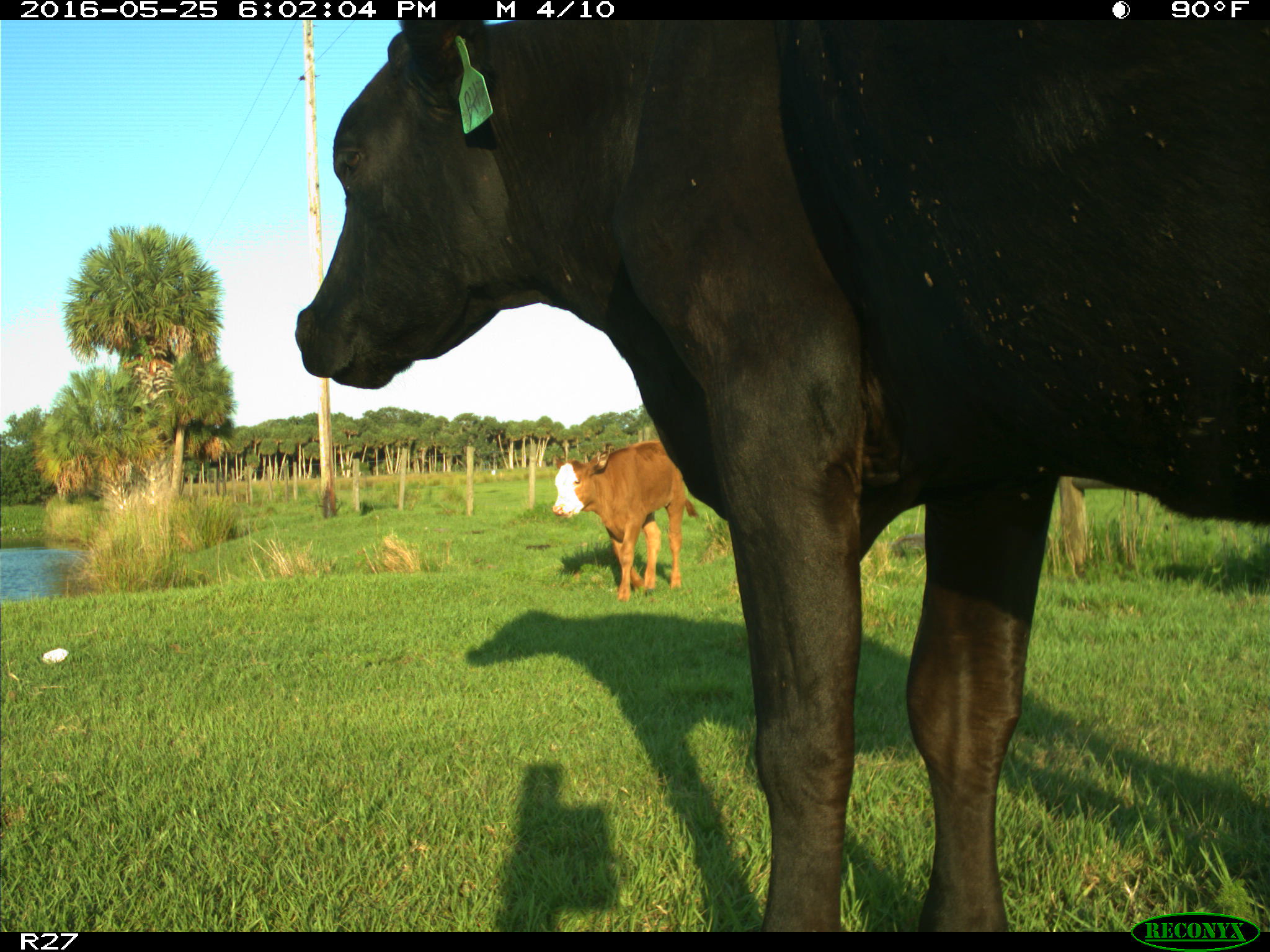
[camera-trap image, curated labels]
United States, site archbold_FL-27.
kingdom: Animalia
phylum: Chordata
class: Mammalia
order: Artiodactyla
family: Bovidae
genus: Bos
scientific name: Bos taurus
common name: domestic cow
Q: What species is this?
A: Bos taurus (domestic cow).